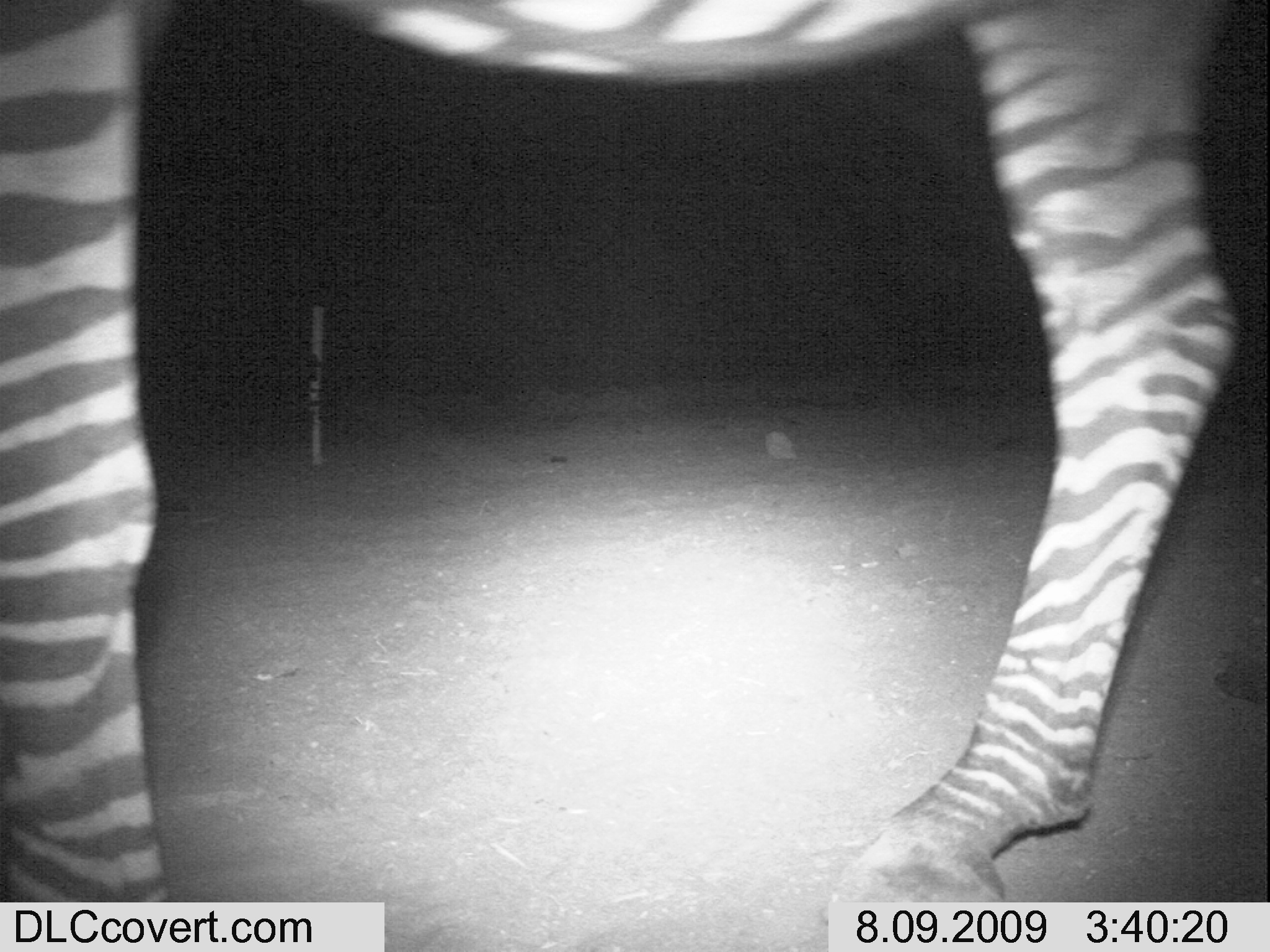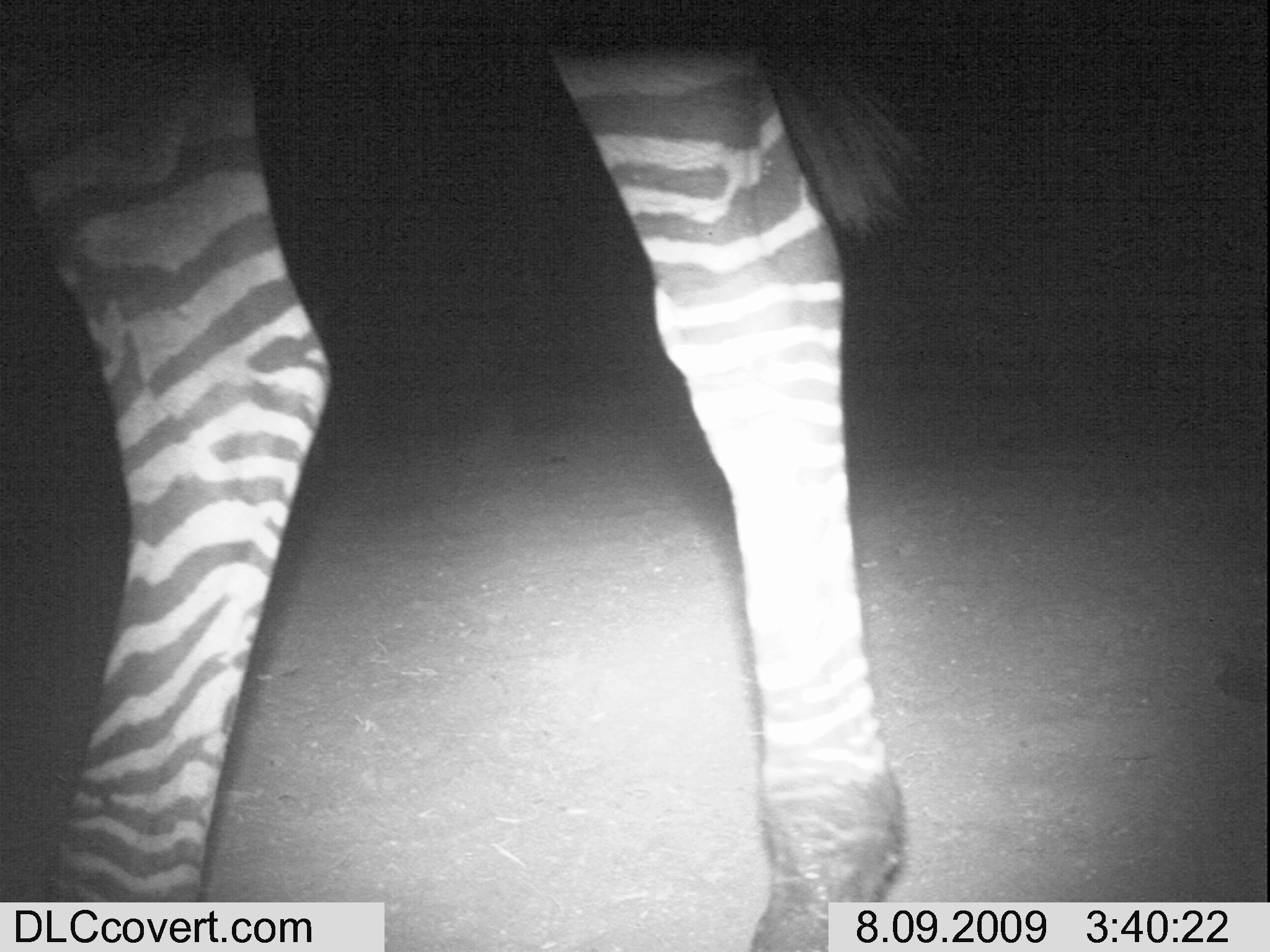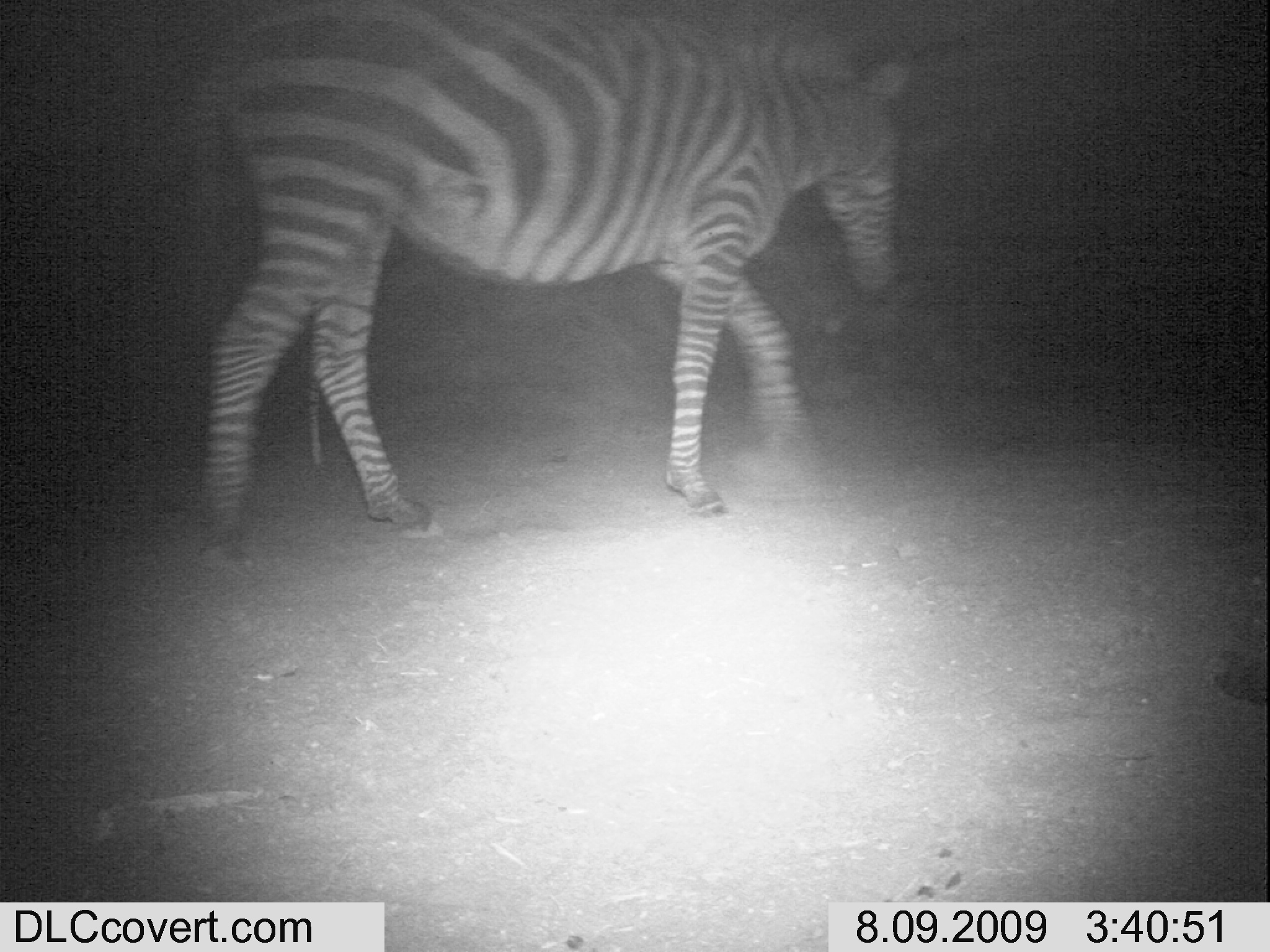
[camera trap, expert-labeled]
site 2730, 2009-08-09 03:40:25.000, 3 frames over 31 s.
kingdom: Animalia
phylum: Chordata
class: Mammalia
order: Perissodactyla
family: Equidae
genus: Equus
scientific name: Equus quagga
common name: plains zebra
Equus quagga (plains zebra), count 1.